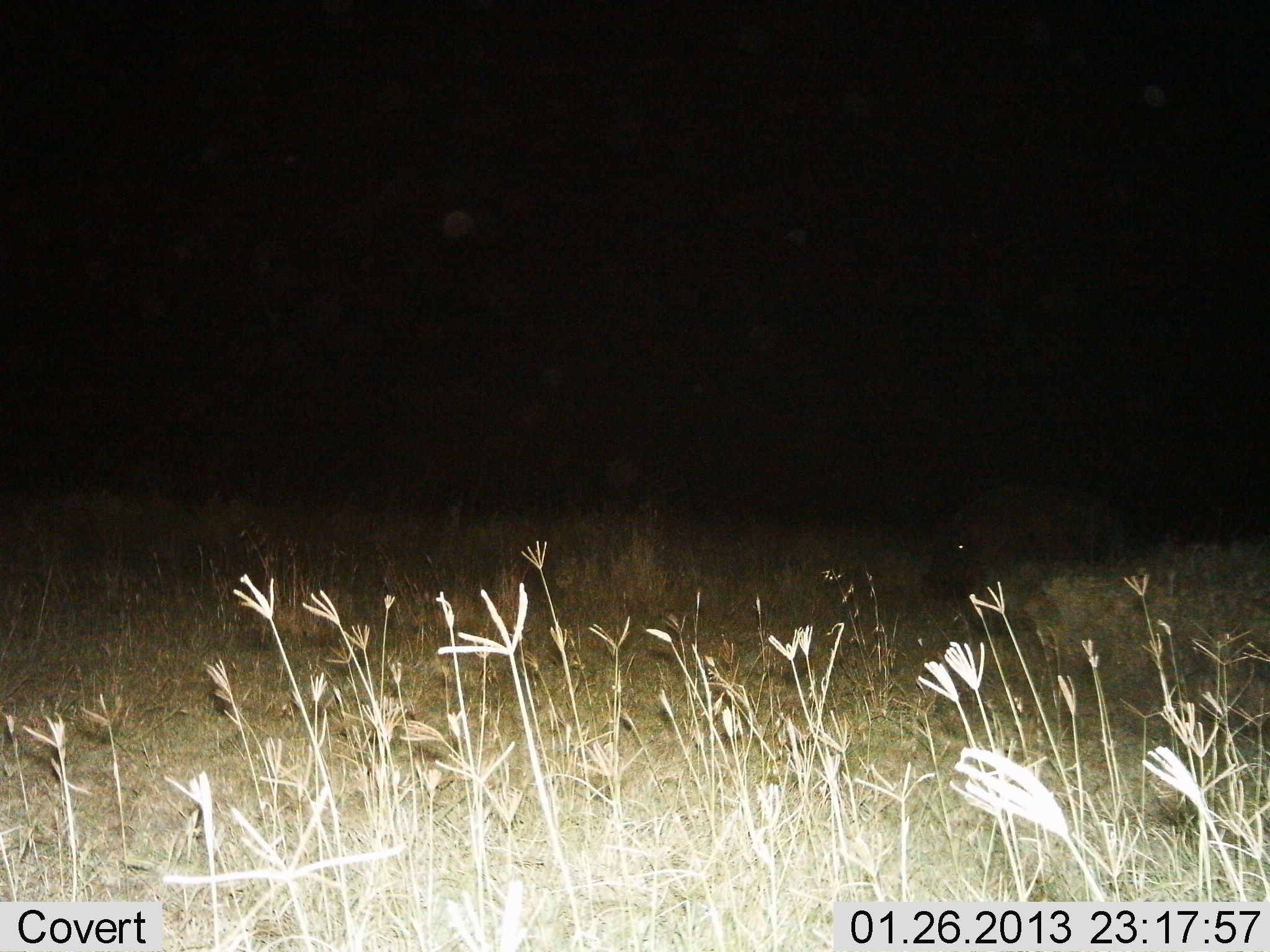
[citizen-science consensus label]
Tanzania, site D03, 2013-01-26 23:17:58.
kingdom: Animalia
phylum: Chordata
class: Mammalia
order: Artiodactyla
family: Hippopotamidae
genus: Hippopotamus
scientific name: Hippopotamus amphibius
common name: hippopotamus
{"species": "hippopotamus (Hippopotamus amphibius)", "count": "1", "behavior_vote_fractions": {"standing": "14%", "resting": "0%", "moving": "57%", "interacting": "0%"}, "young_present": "0%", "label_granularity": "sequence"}